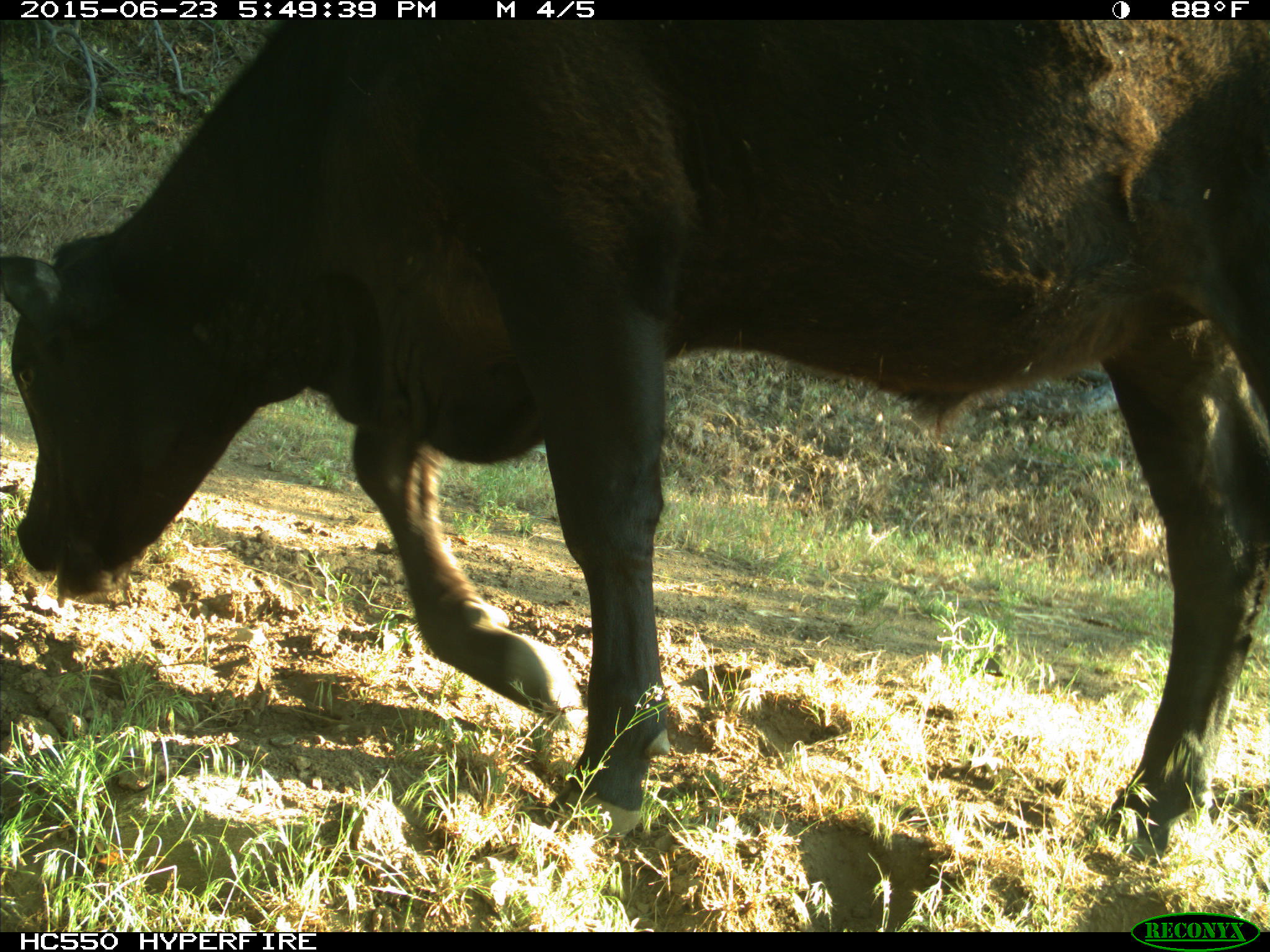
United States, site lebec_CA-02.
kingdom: Animalia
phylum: Chordata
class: Mammalia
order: Artiodactyla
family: Bovidae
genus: Bos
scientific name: Bos taurus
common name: domestic cow